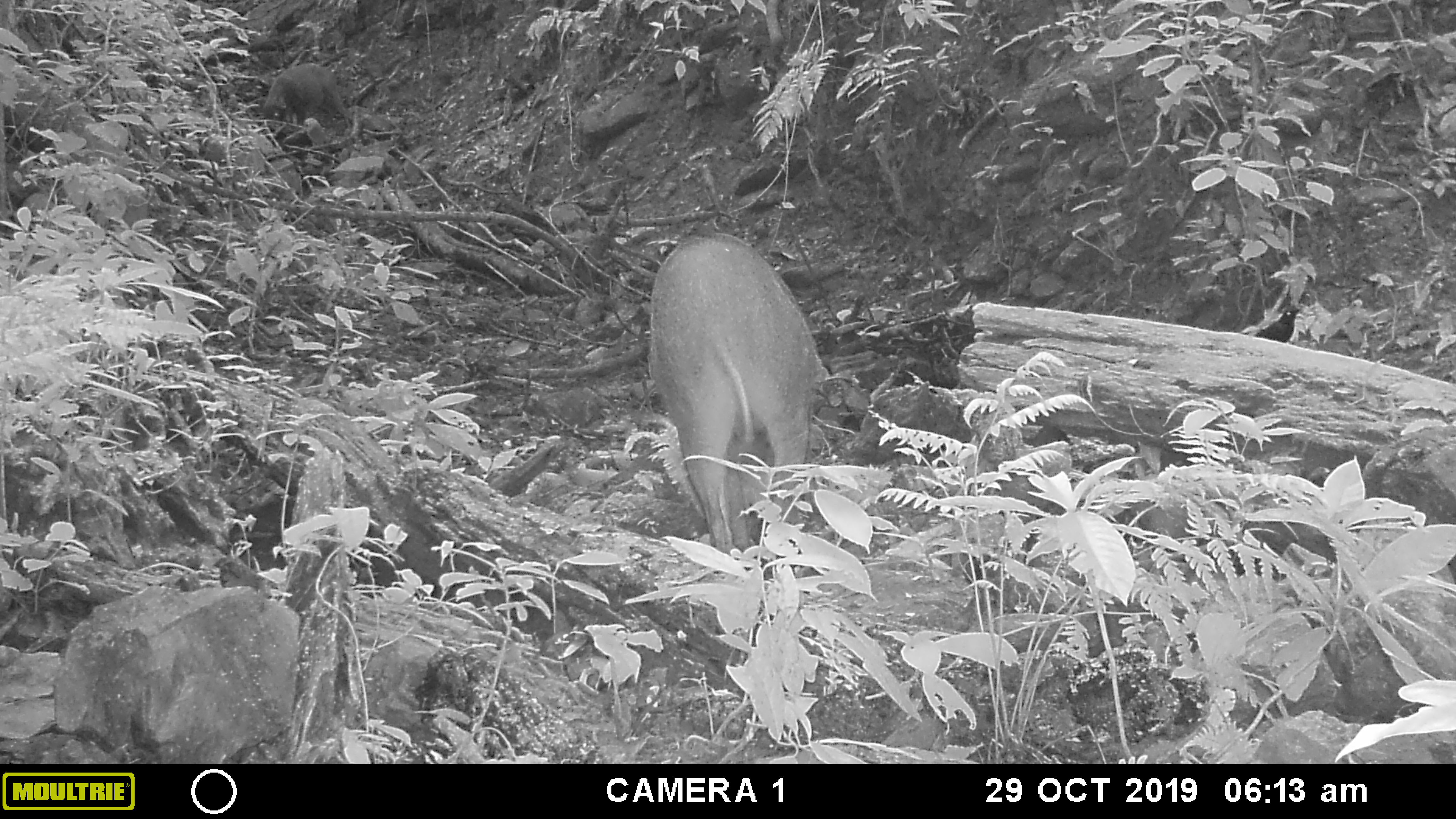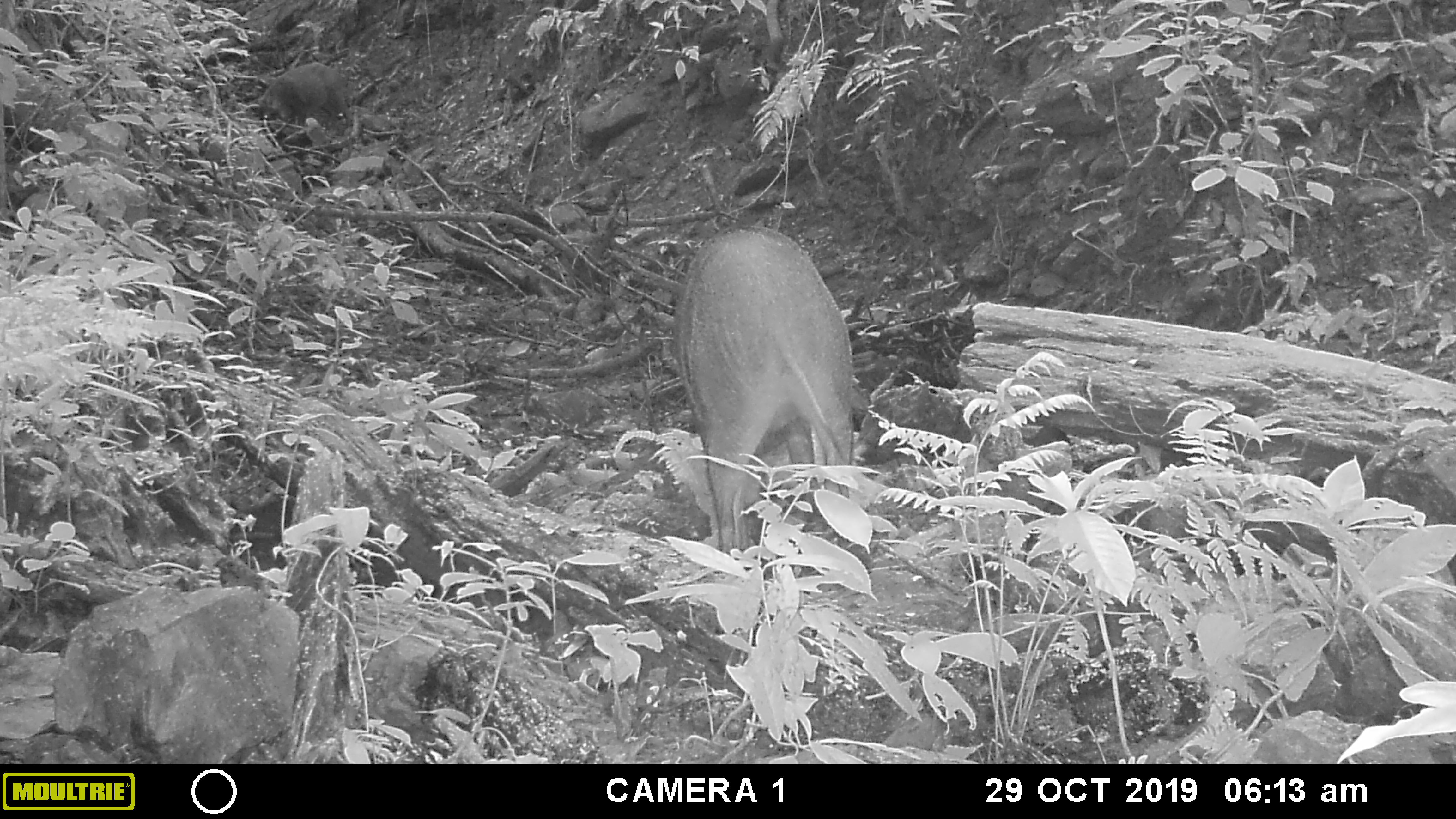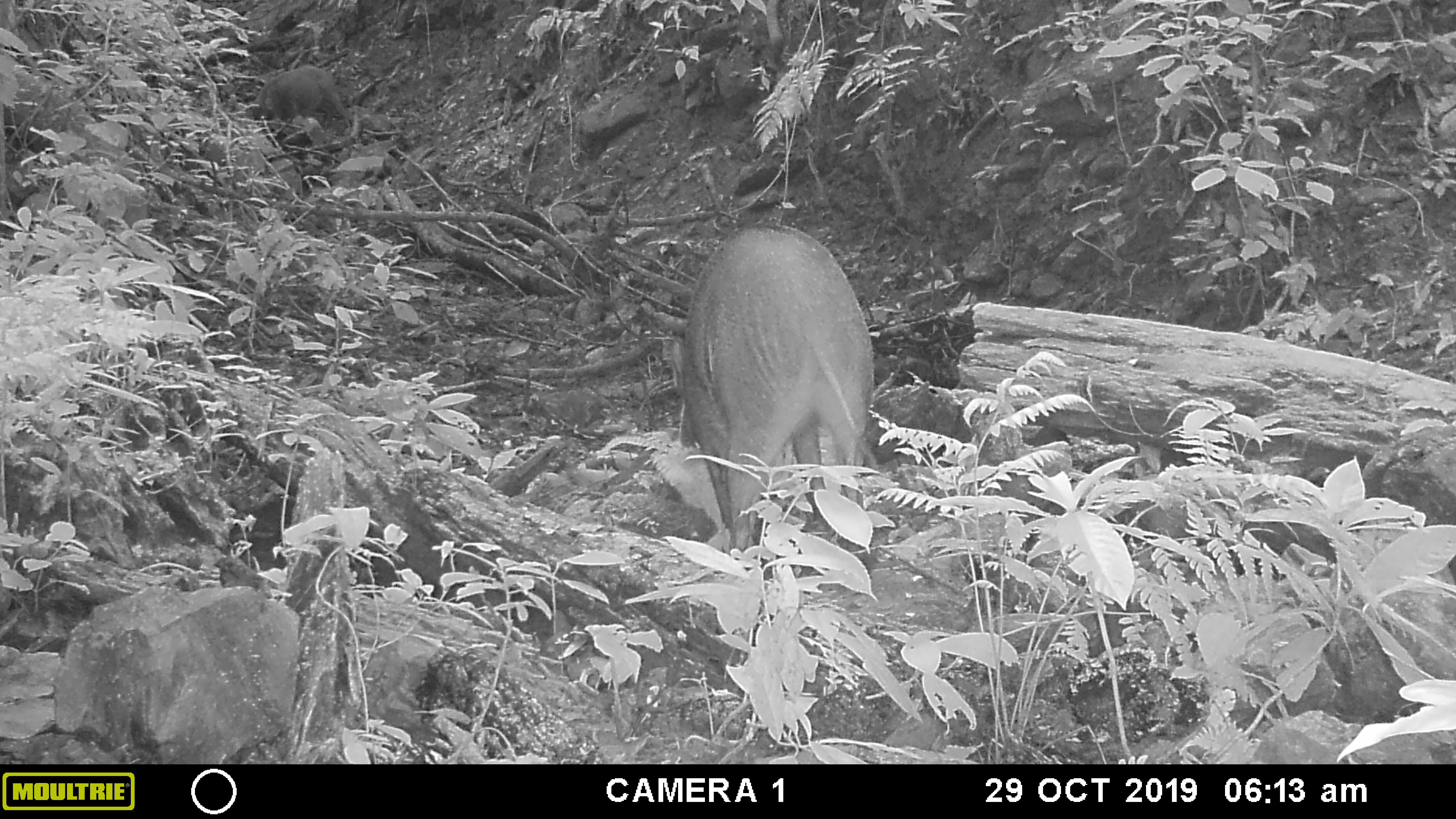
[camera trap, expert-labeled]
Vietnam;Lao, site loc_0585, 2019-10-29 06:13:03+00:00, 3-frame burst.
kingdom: Animalia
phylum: Chordata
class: Mammalia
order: Artiodactyla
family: Suidae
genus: Sus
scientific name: Sus scrofa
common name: eurasian wild pig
Eurasian wild pig (Sus scrofa). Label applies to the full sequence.